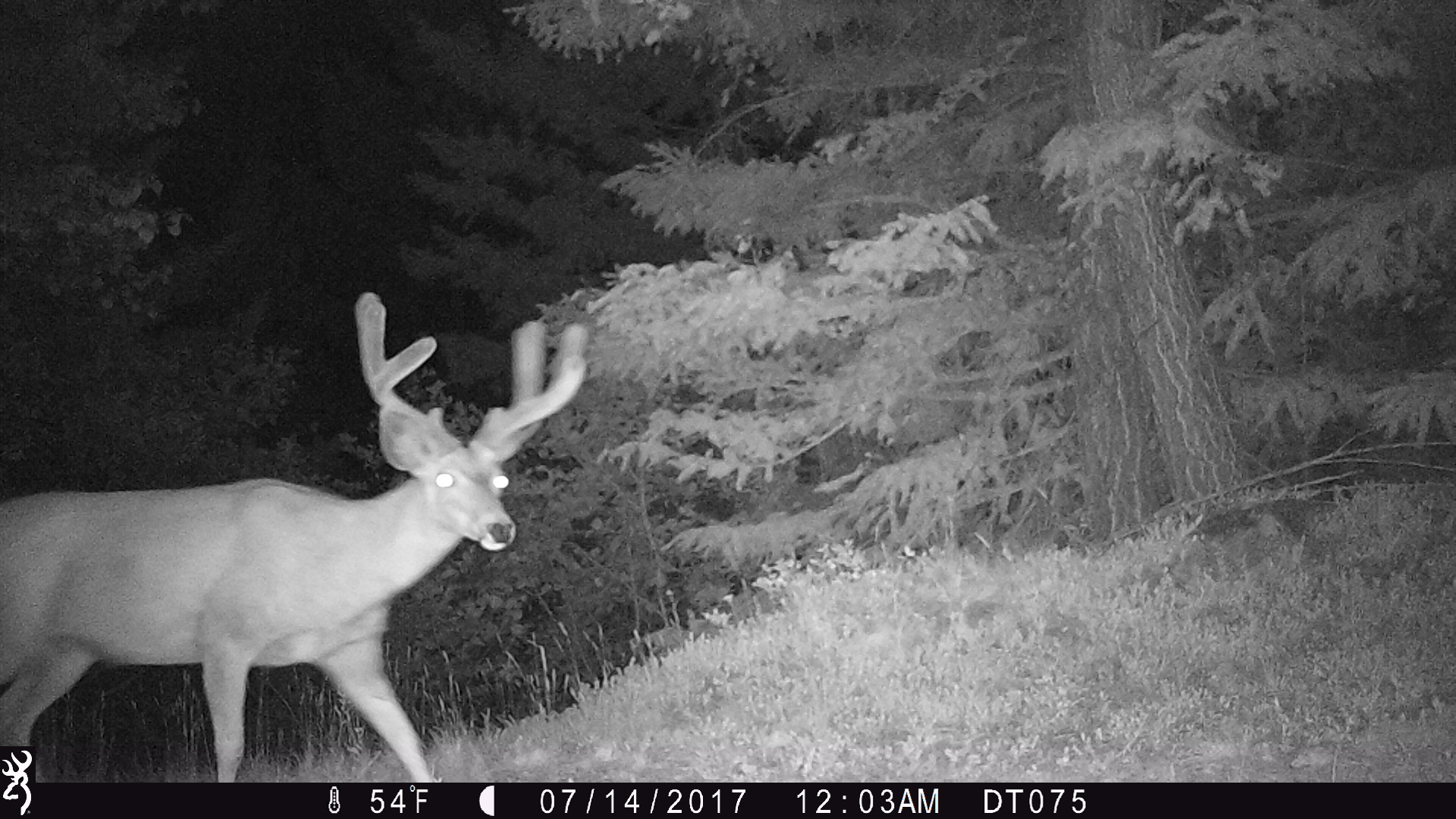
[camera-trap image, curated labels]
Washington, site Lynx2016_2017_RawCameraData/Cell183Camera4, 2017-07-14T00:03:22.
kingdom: Animalia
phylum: Chordata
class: Mammalia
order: Artiodactyla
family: Cervidae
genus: Odocoileus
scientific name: Odocoileus hemionus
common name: mule deer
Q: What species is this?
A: Odocoileus hemionus (mule deer).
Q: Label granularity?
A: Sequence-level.